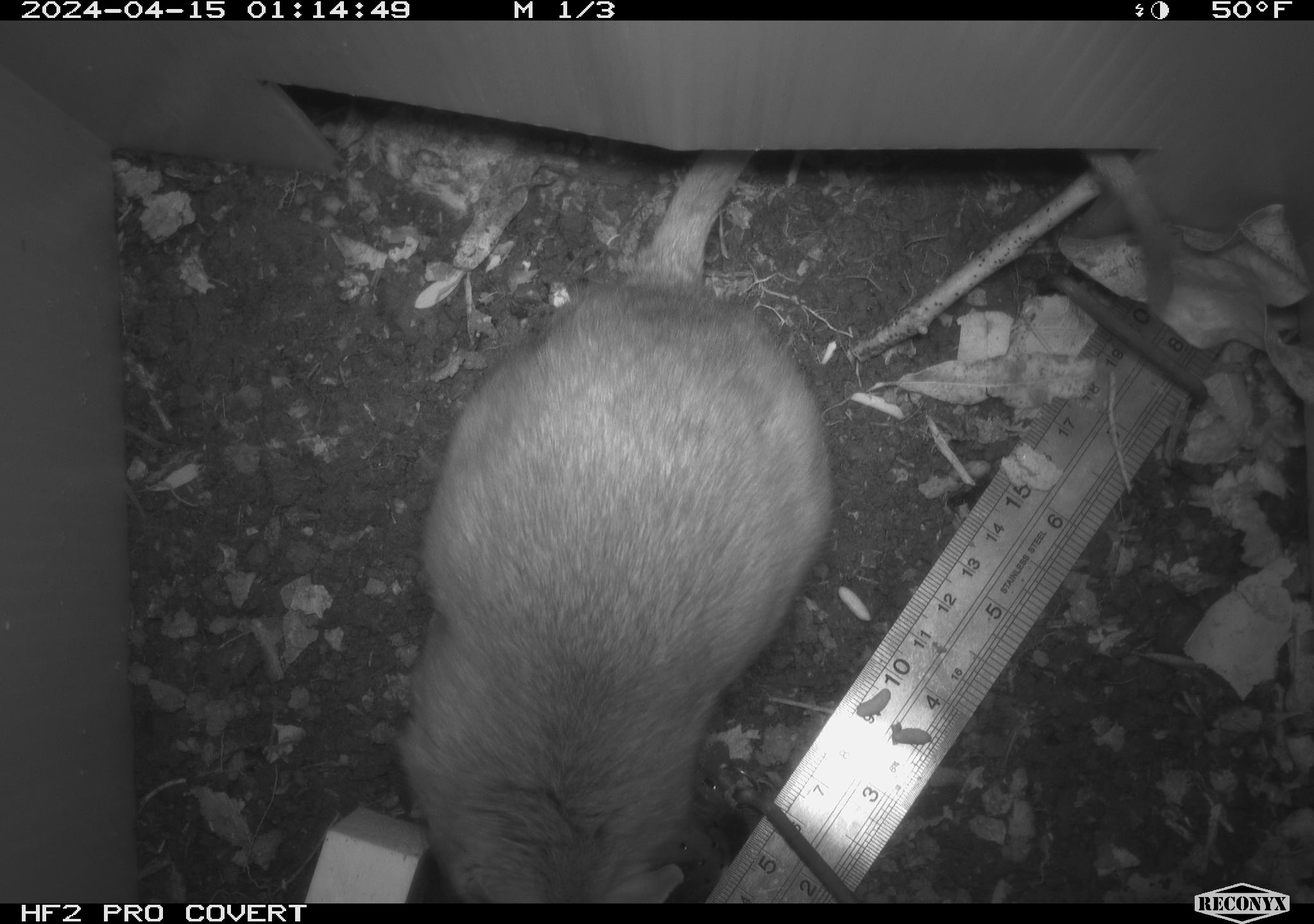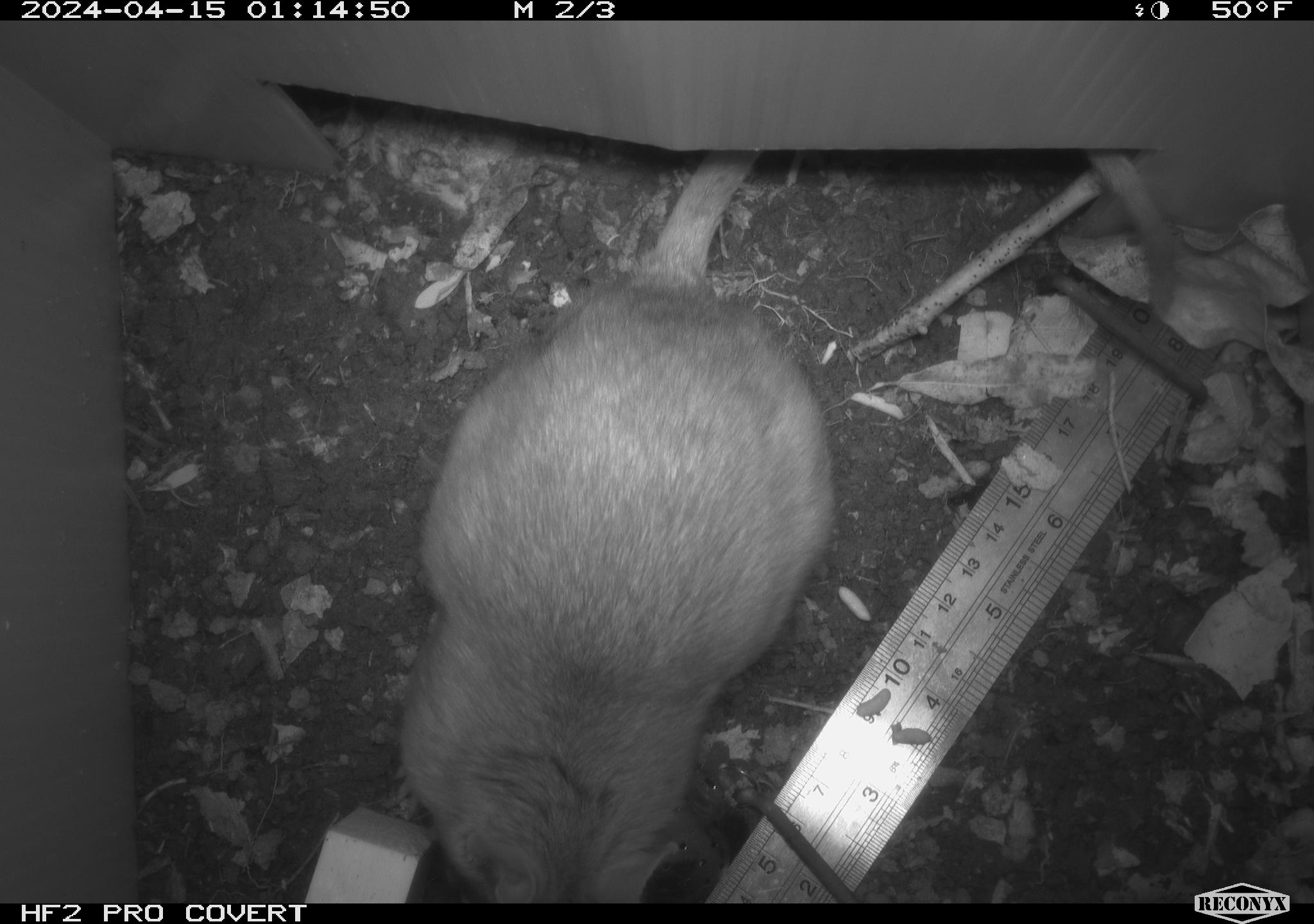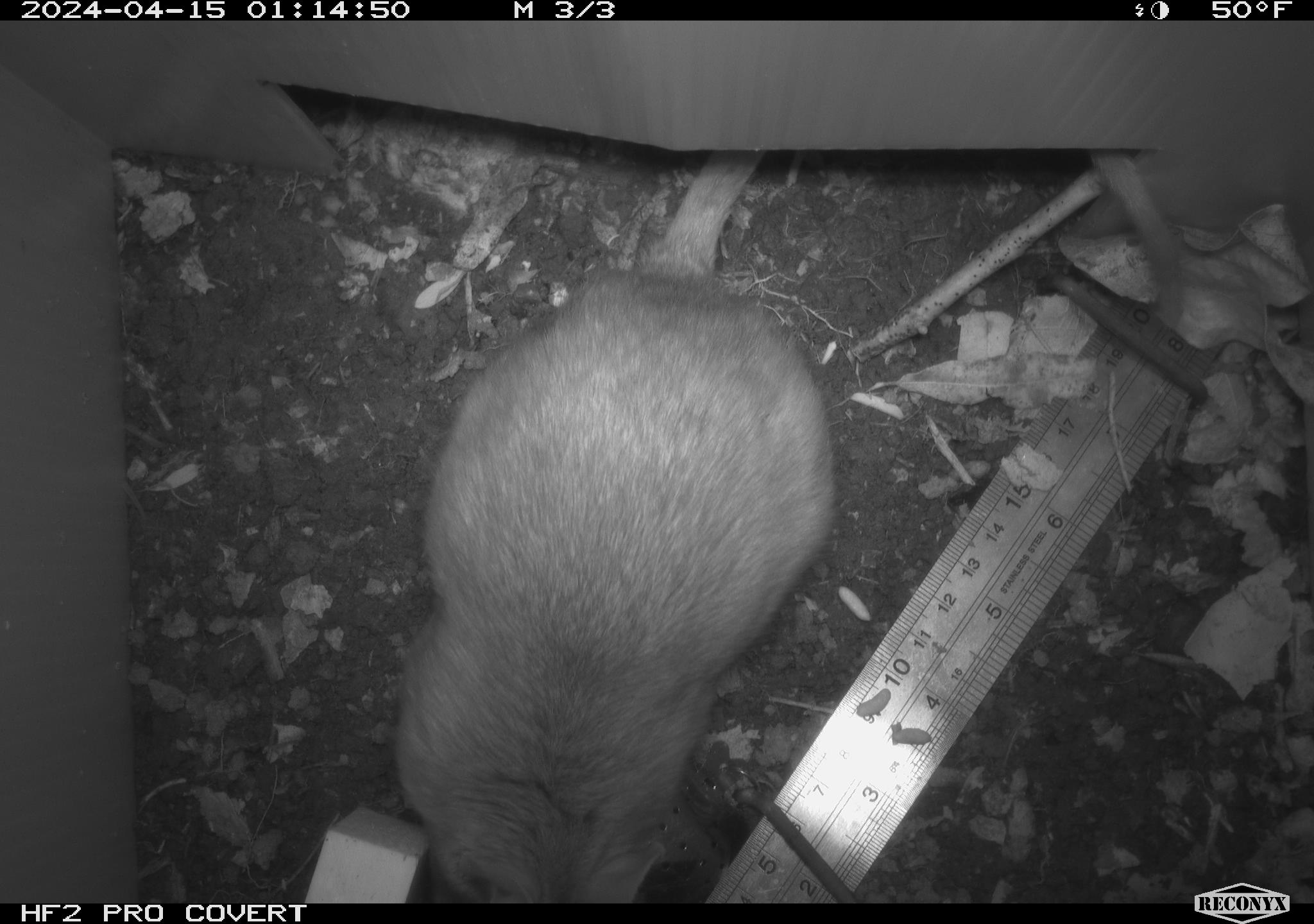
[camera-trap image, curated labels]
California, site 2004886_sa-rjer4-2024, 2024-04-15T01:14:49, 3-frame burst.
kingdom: Animalia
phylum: Chordata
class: Mammalia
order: Rodentia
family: Cricetidae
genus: Neotoma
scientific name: Neotoma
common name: pack rat or woodrat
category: neotoma species